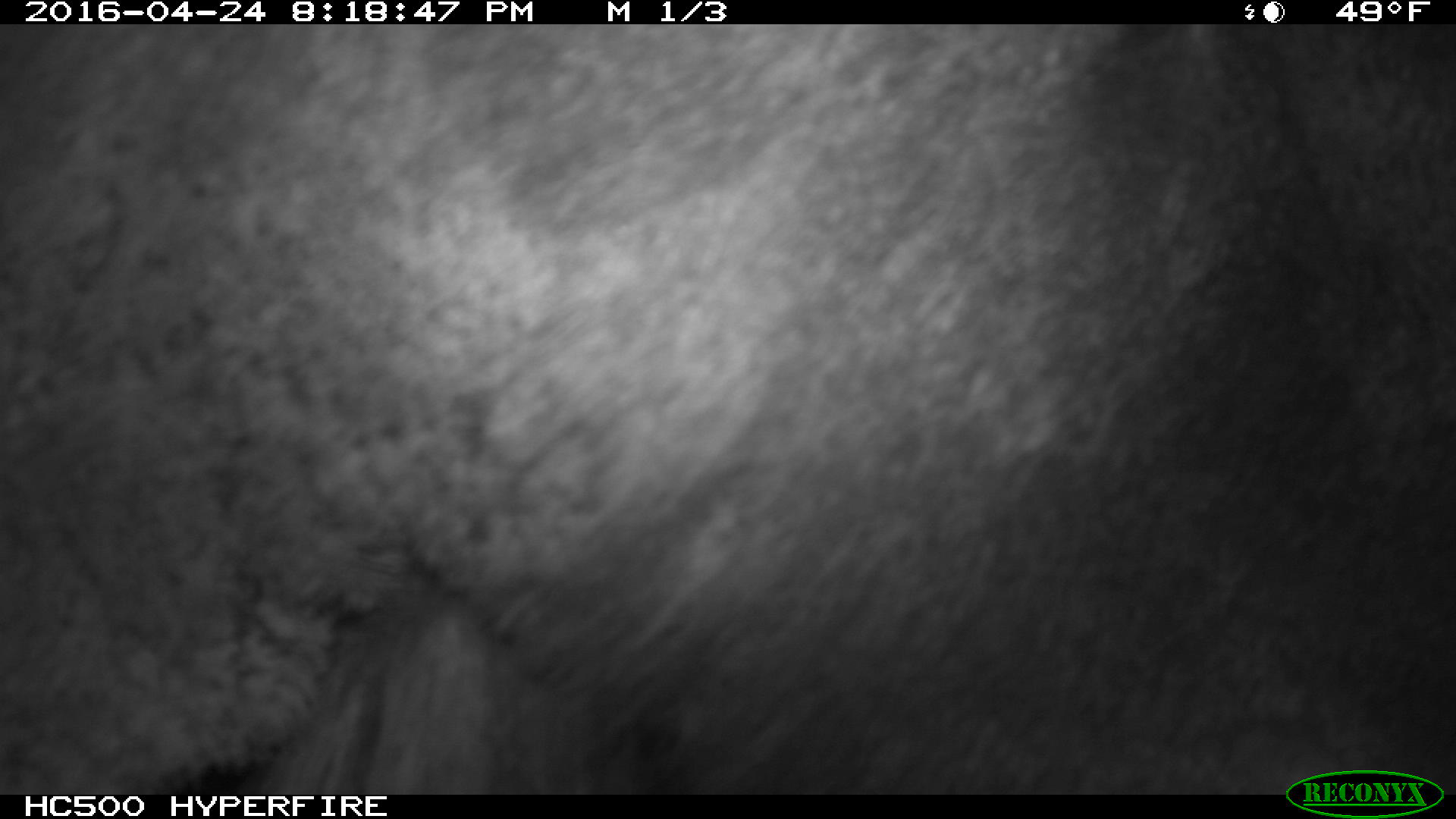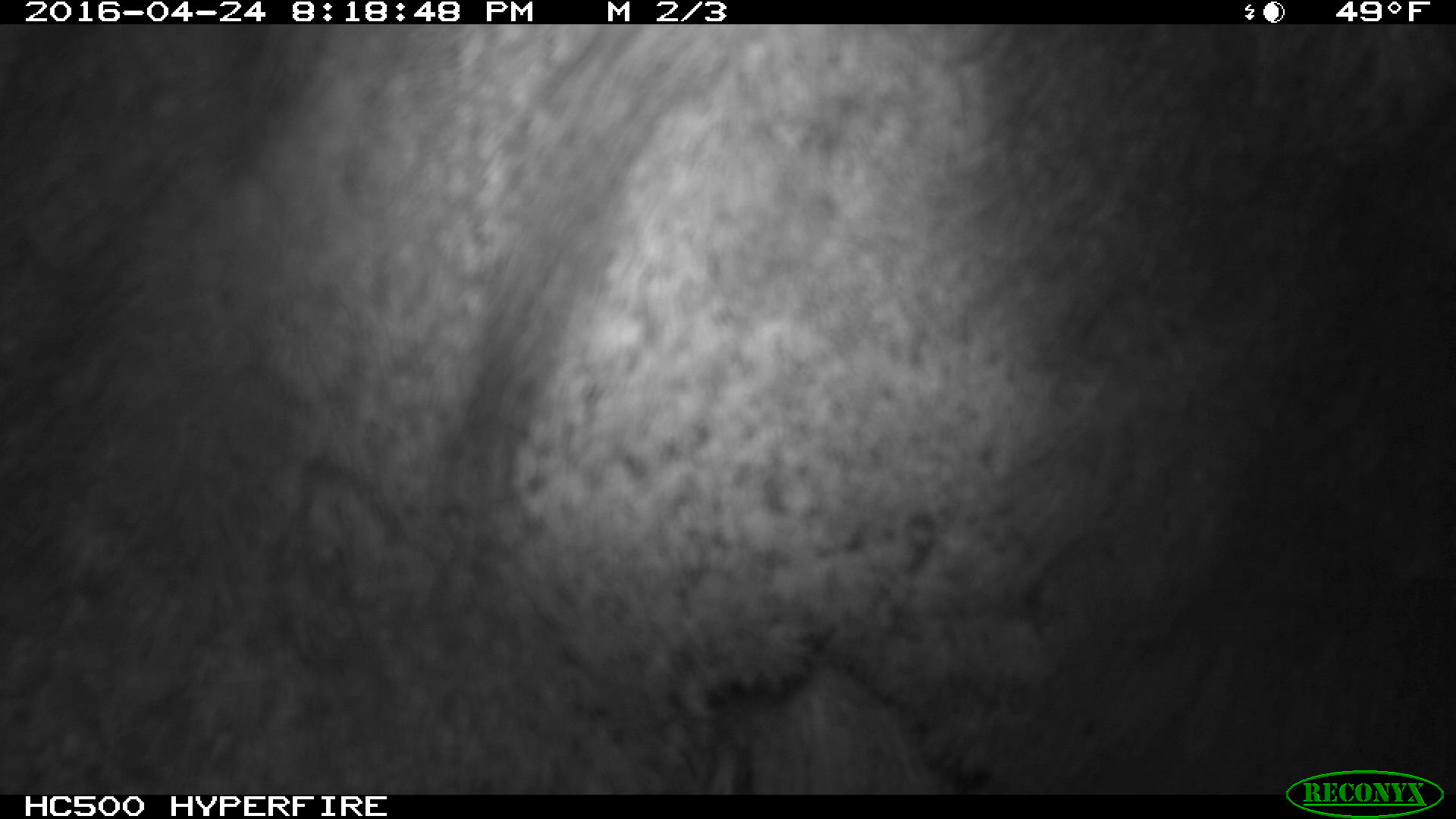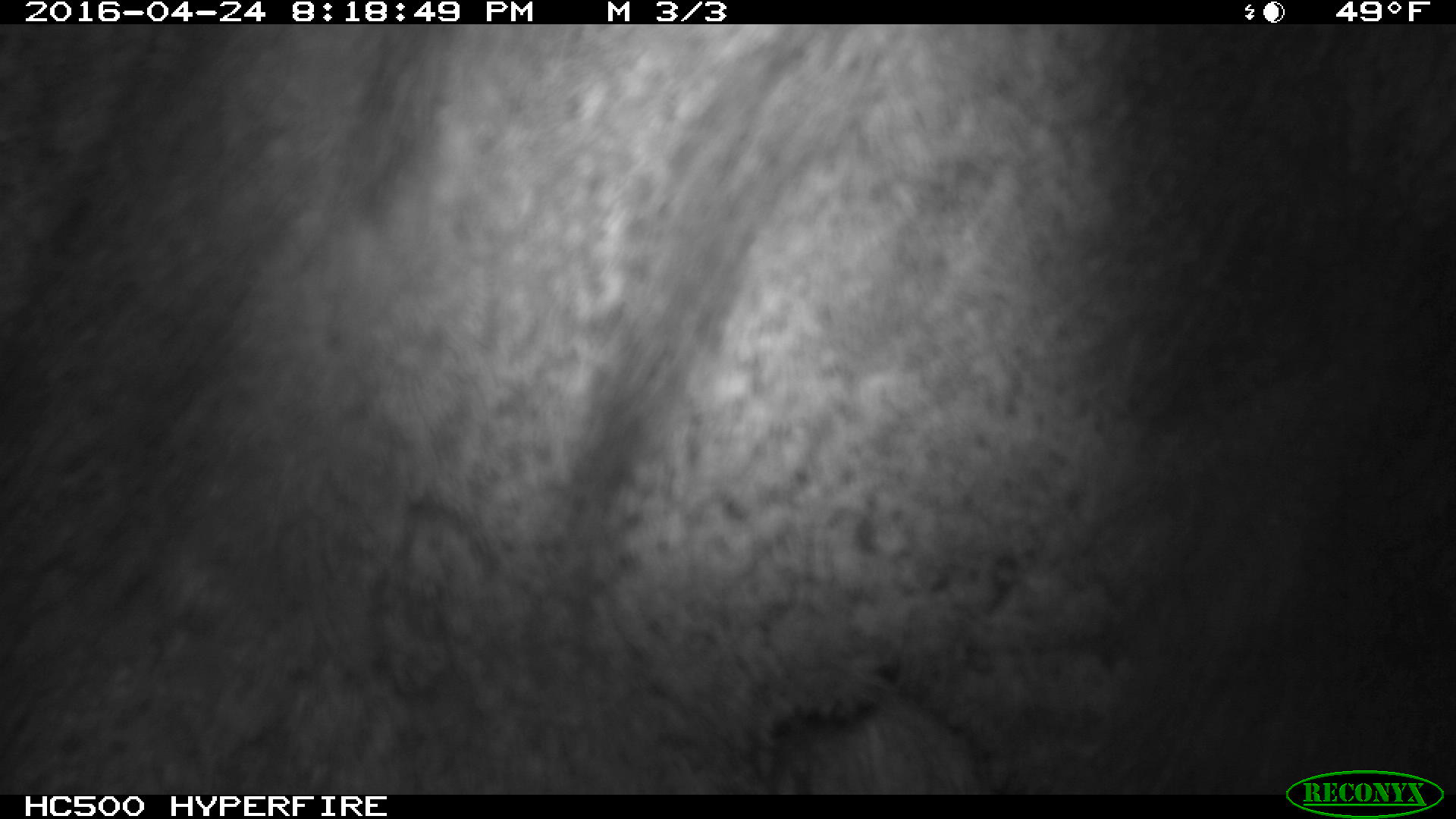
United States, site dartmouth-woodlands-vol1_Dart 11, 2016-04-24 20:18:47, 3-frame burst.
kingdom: Animalia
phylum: Chordata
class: Mammalia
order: Artiodactyla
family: Cervidae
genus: Alces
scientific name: Alces alces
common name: moose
Moose (Alces alces).